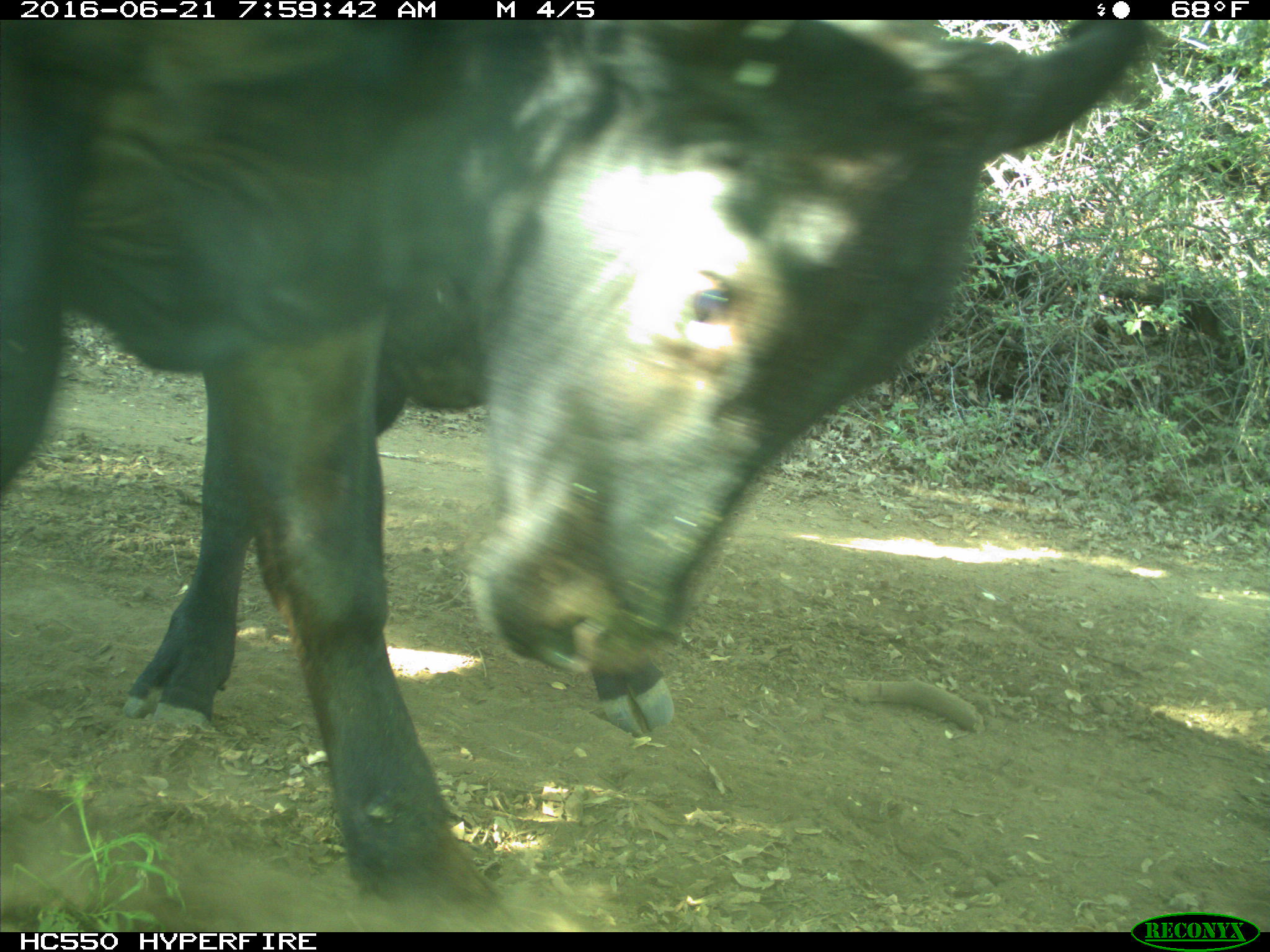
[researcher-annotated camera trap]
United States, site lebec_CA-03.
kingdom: Animalia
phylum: Chordata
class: Mammalia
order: Artiodactyla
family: Bovidae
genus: Bos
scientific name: Bos taurus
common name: domestic cow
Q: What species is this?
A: Bos taurus (domestic cow).